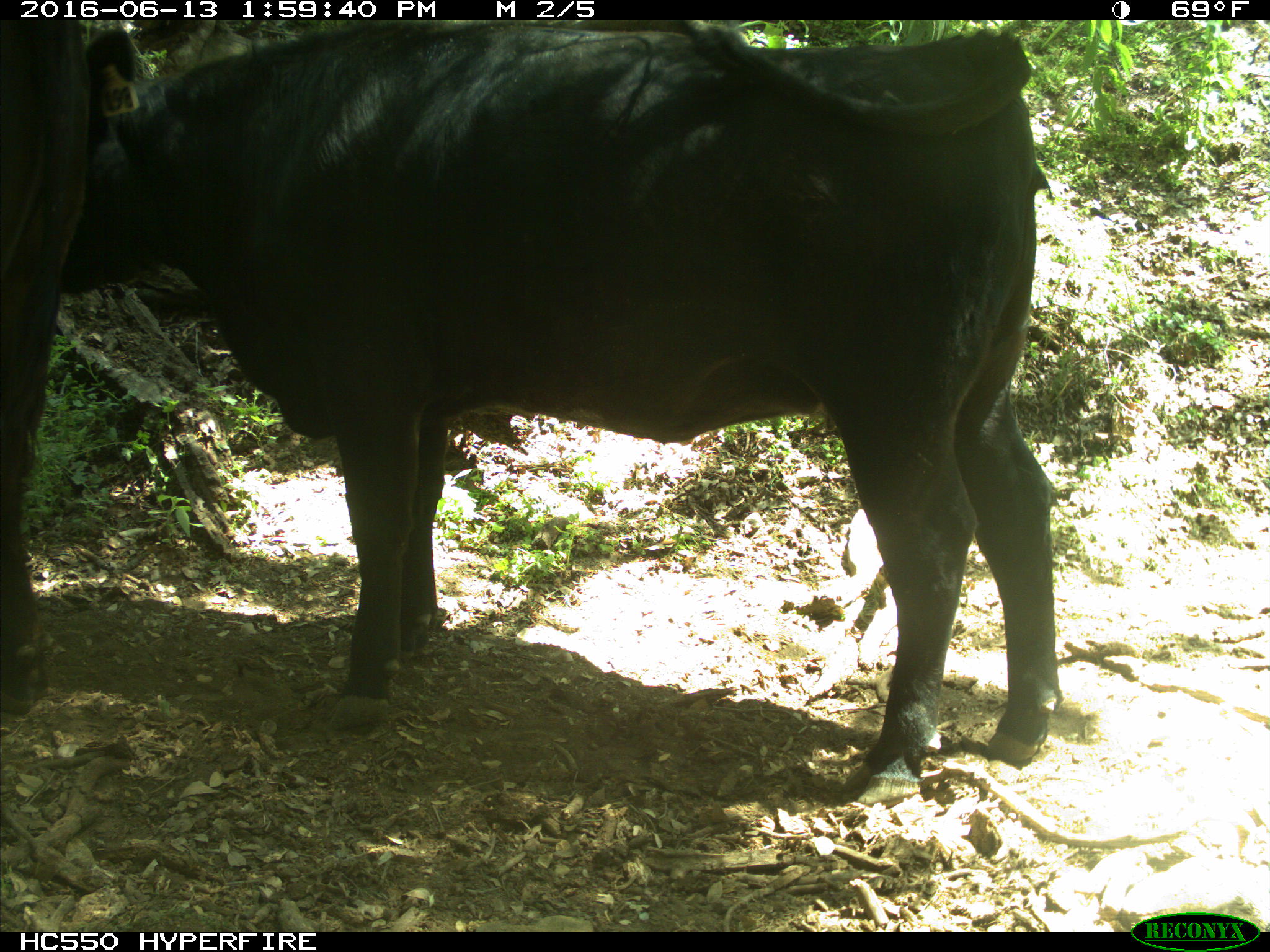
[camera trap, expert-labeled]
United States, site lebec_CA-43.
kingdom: Animalia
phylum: Chordata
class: Mammalia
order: Artiodactyla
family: Bovidae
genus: Bos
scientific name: Bos taurus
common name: domestic cow